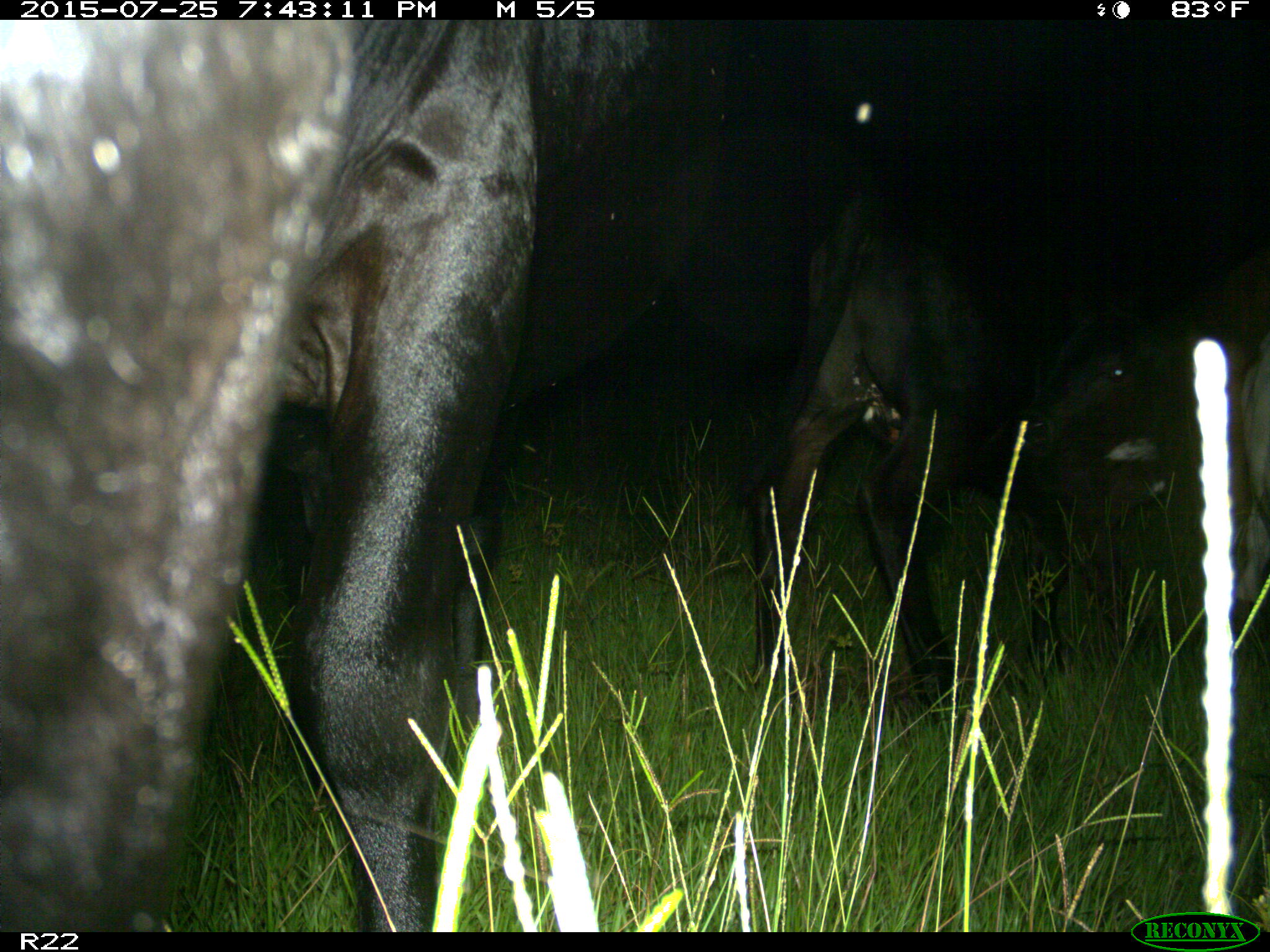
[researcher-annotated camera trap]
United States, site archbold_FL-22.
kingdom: Animalia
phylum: Chordata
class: Mammalia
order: Artiodactyla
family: Bovidae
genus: Bos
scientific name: Bos taurus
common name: domestic cow